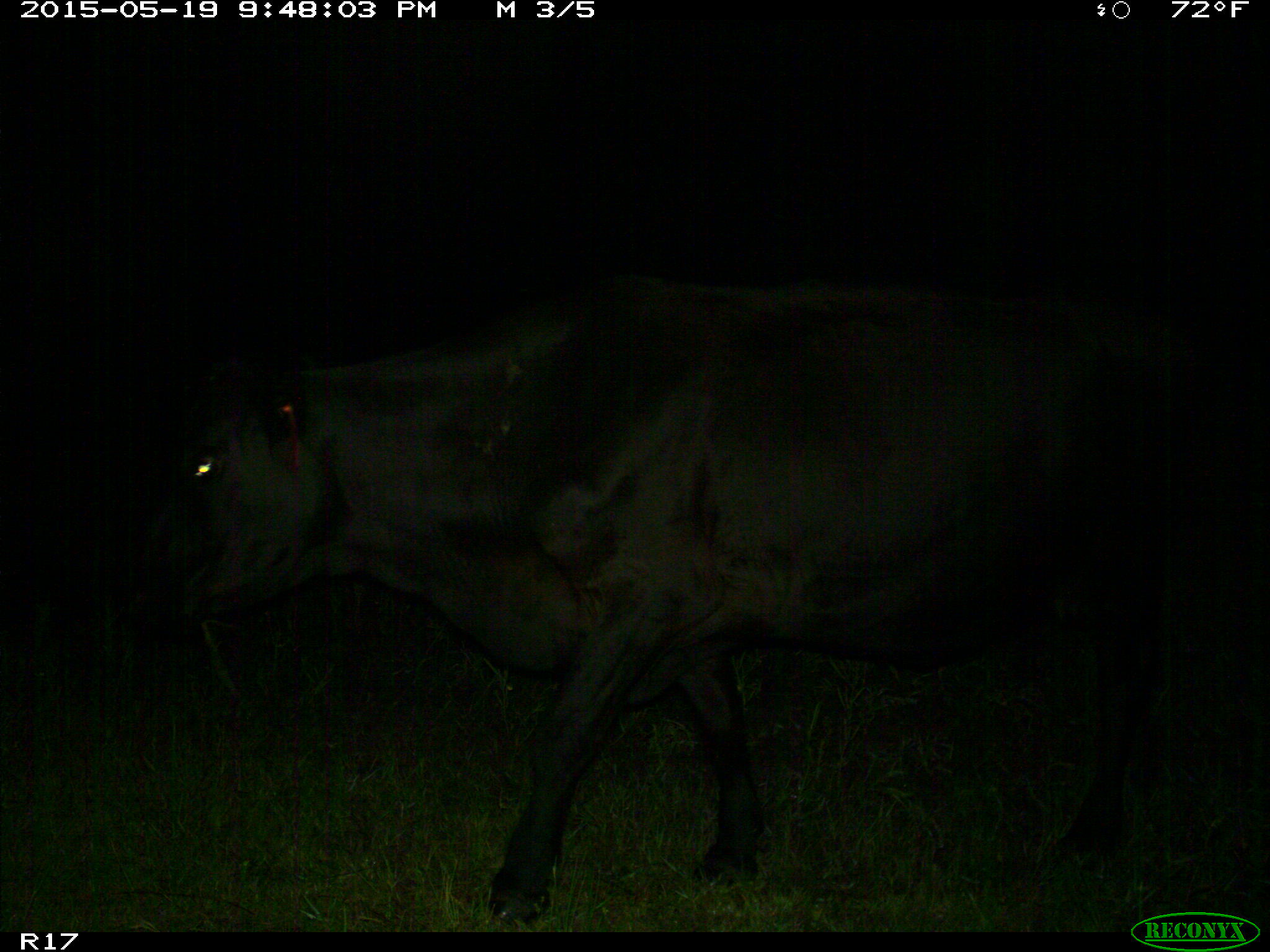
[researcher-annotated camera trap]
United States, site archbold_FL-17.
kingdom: Animalia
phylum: Chordata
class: Mammalia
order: Artiodactyla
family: Bovidae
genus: Bos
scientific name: Bos taurus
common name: domestic cow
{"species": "Bos taurus (domestic cow)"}